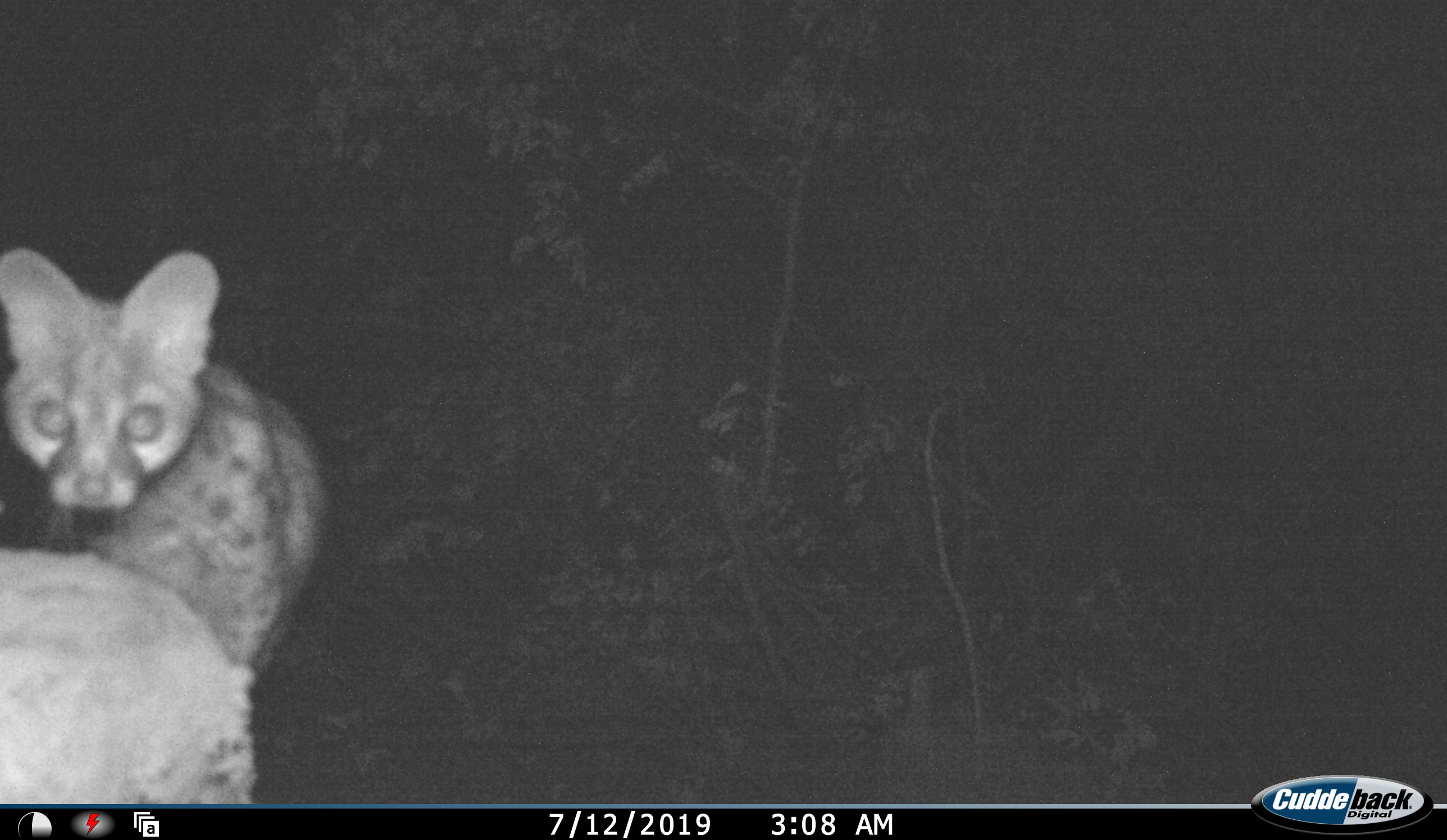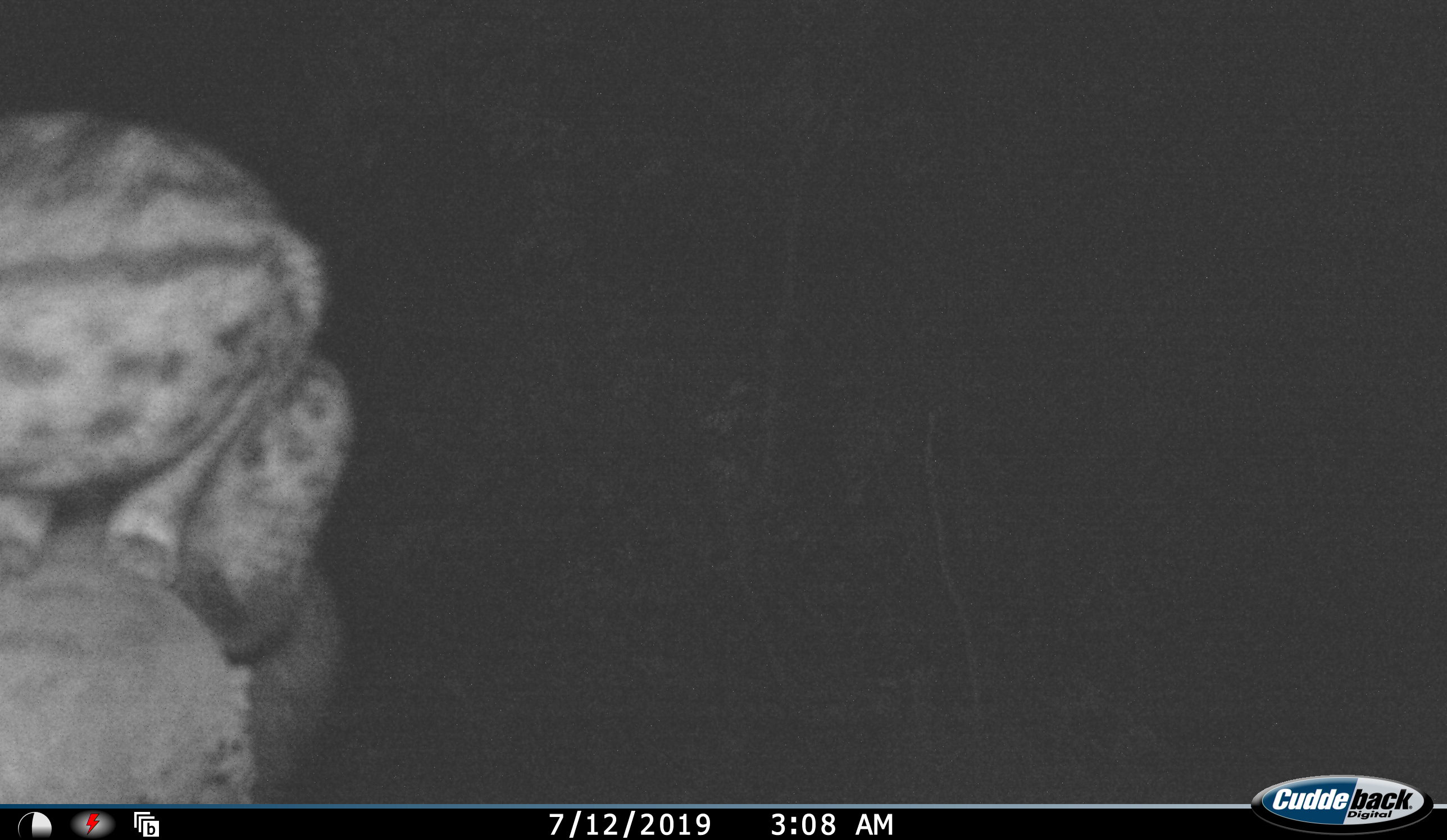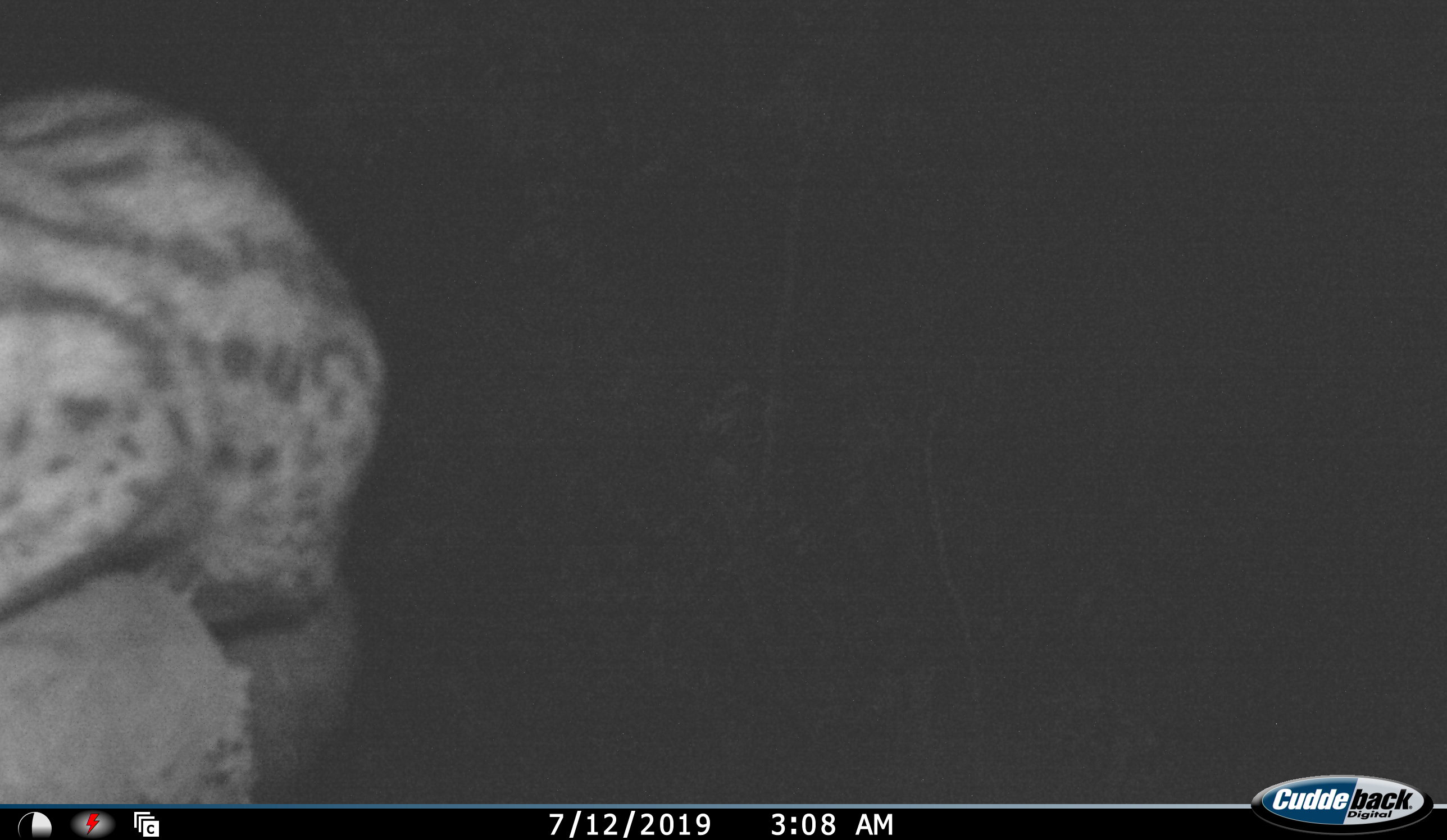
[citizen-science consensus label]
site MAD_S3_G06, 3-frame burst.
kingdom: Animalia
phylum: Chordata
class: Mammalia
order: Carnivora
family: Felidae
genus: Leptailurus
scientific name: Leptailurus serval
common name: serval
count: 1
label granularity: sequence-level